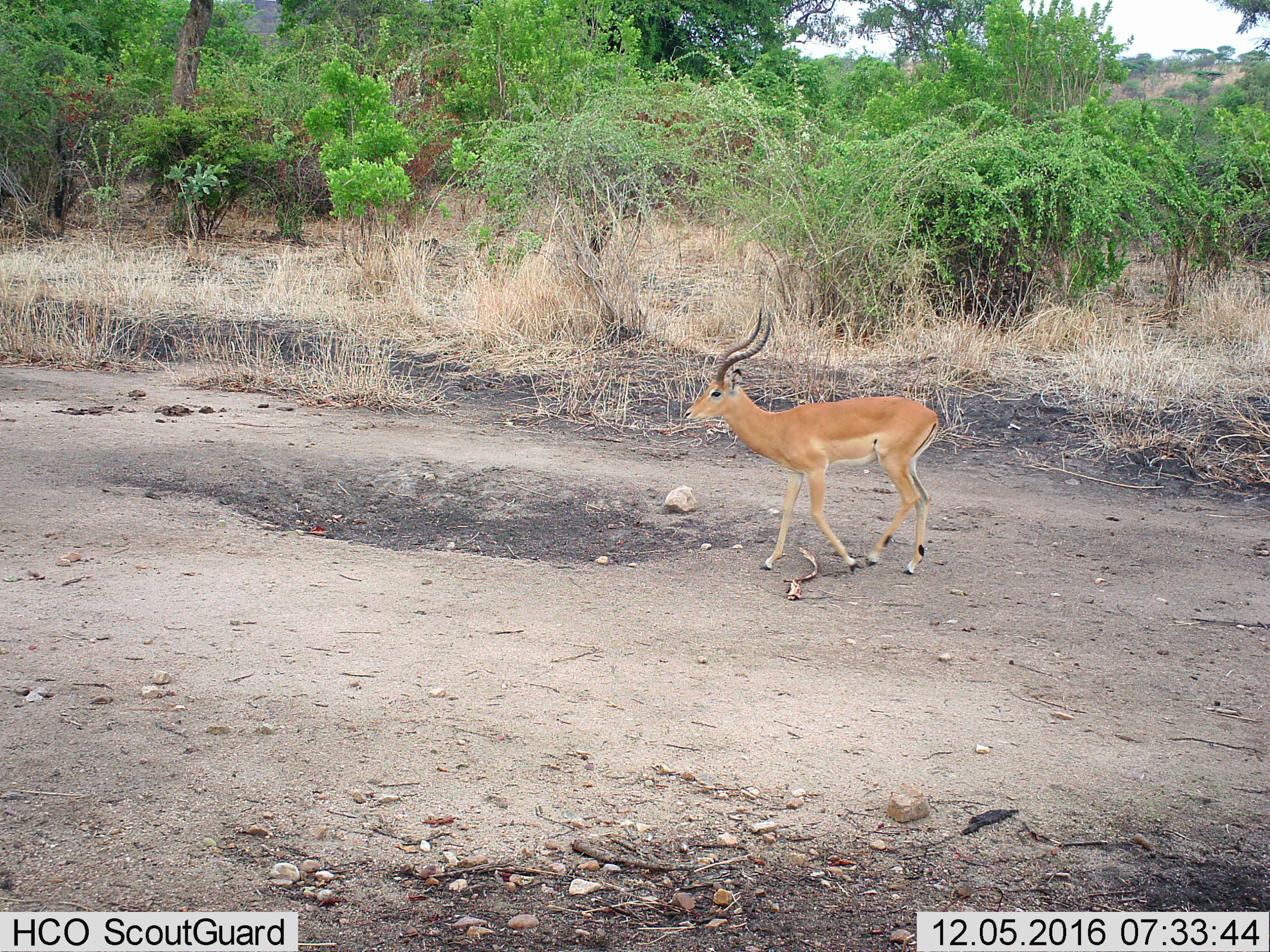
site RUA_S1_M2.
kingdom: Animalia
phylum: Chordata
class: Mammalia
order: Artiodactyla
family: Bovidae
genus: Aepyceros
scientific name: Aepyceros melampus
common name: impala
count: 1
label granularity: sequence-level